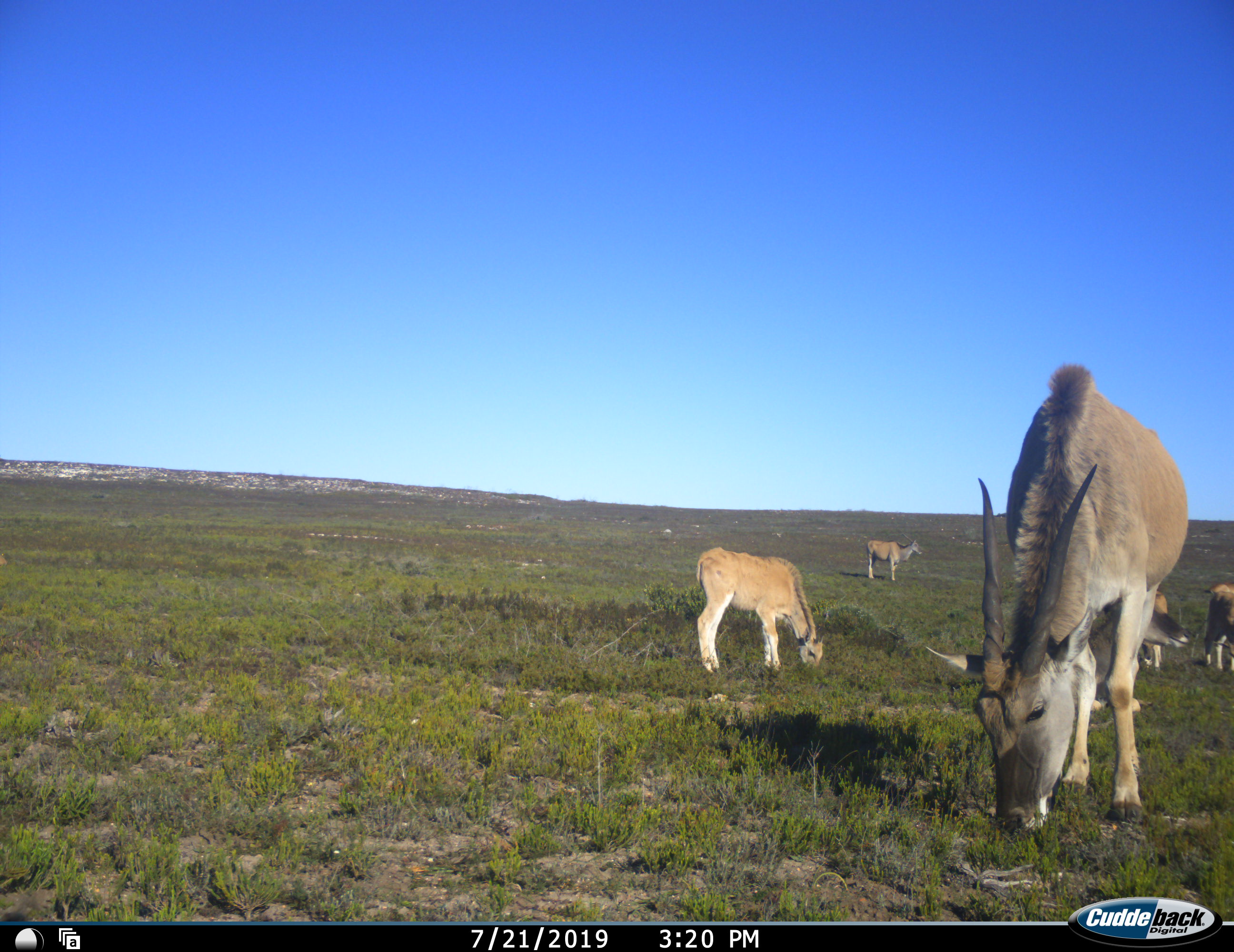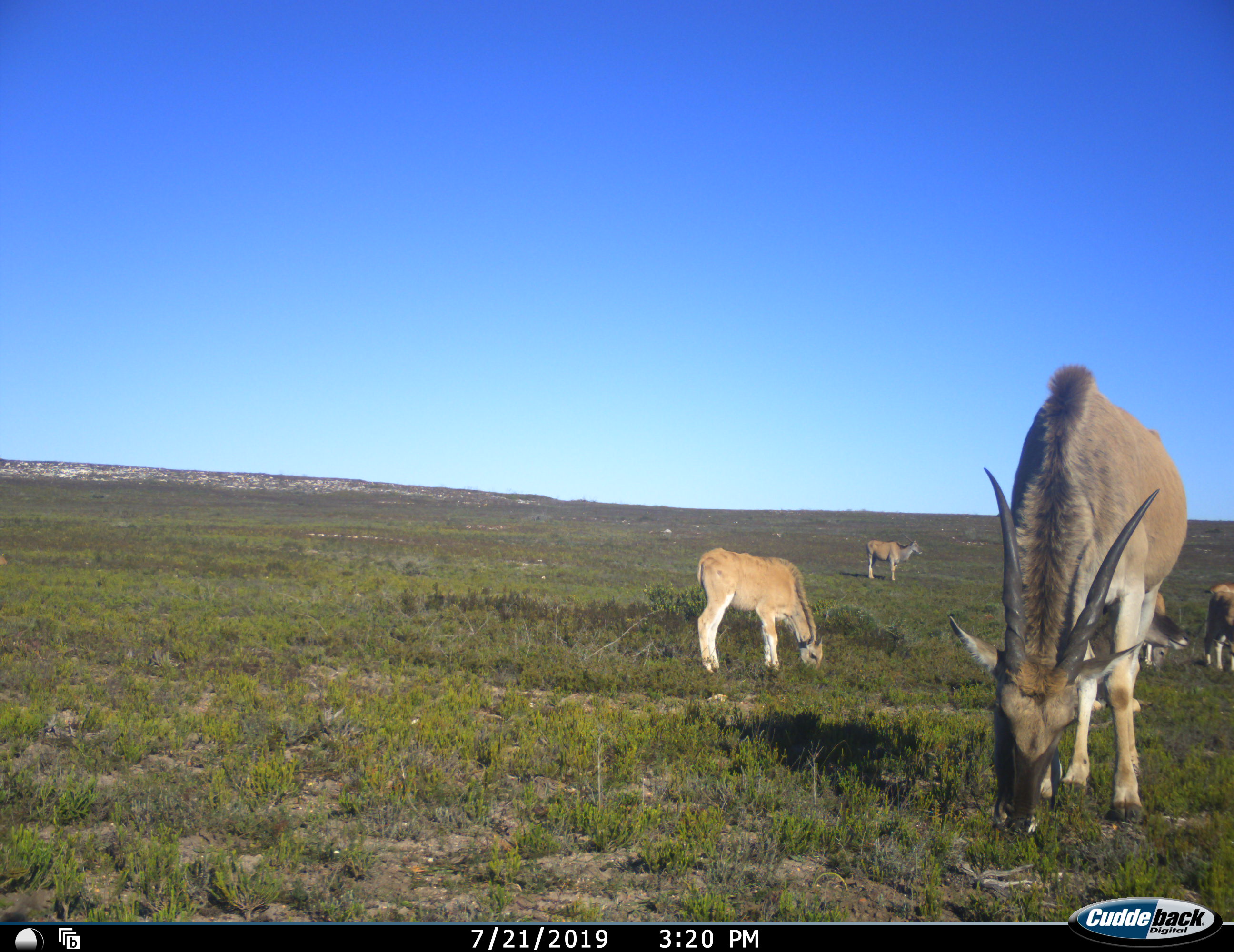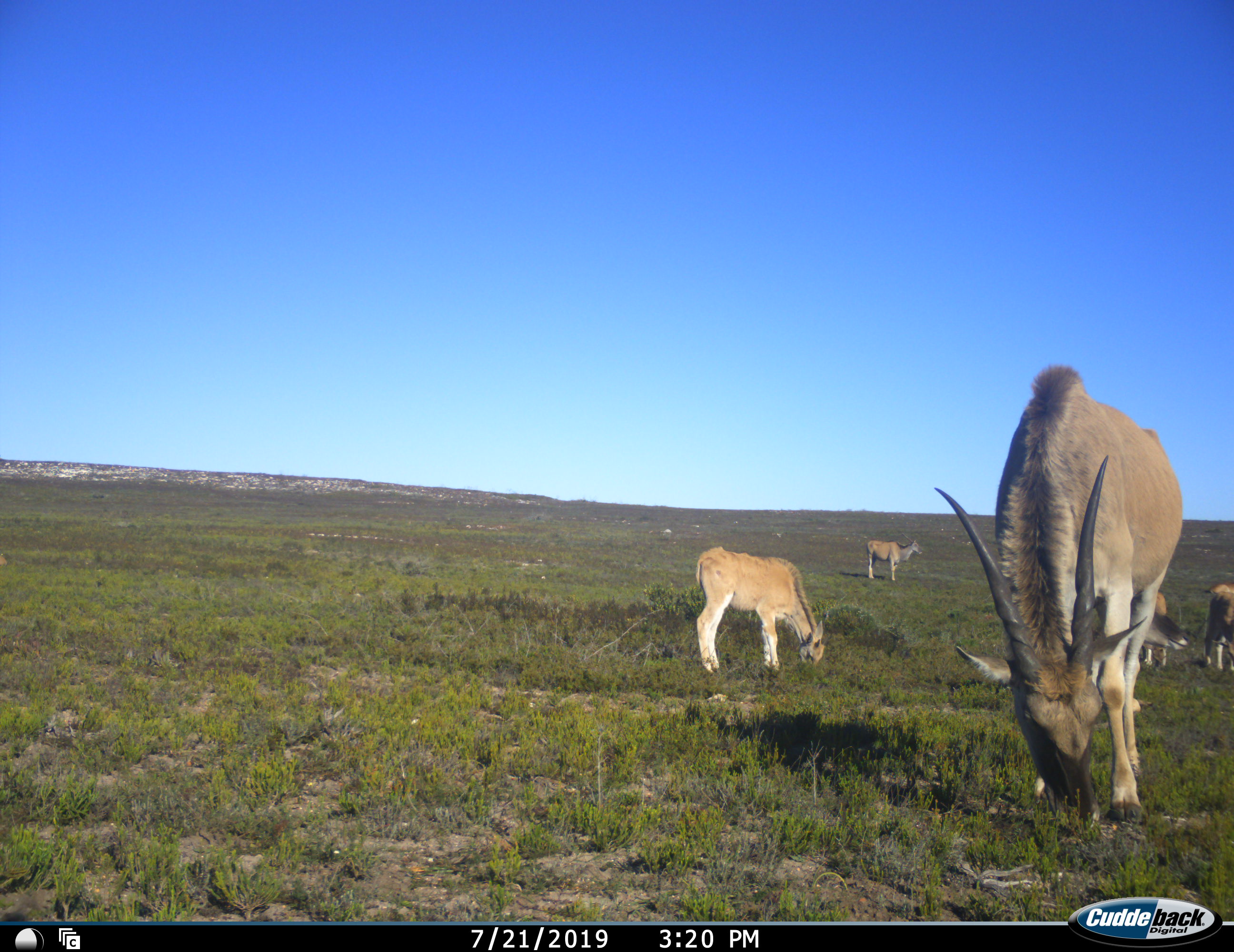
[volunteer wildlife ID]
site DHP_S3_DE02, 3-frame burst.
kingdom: Animalia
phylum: Chordata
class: Mammalia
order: Artiodactyla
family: Bovidae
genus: Tragelaphus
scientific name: Tragelaphus oryx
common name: eland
Eland (Tragelaphus oryx), count 5. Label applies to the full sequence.